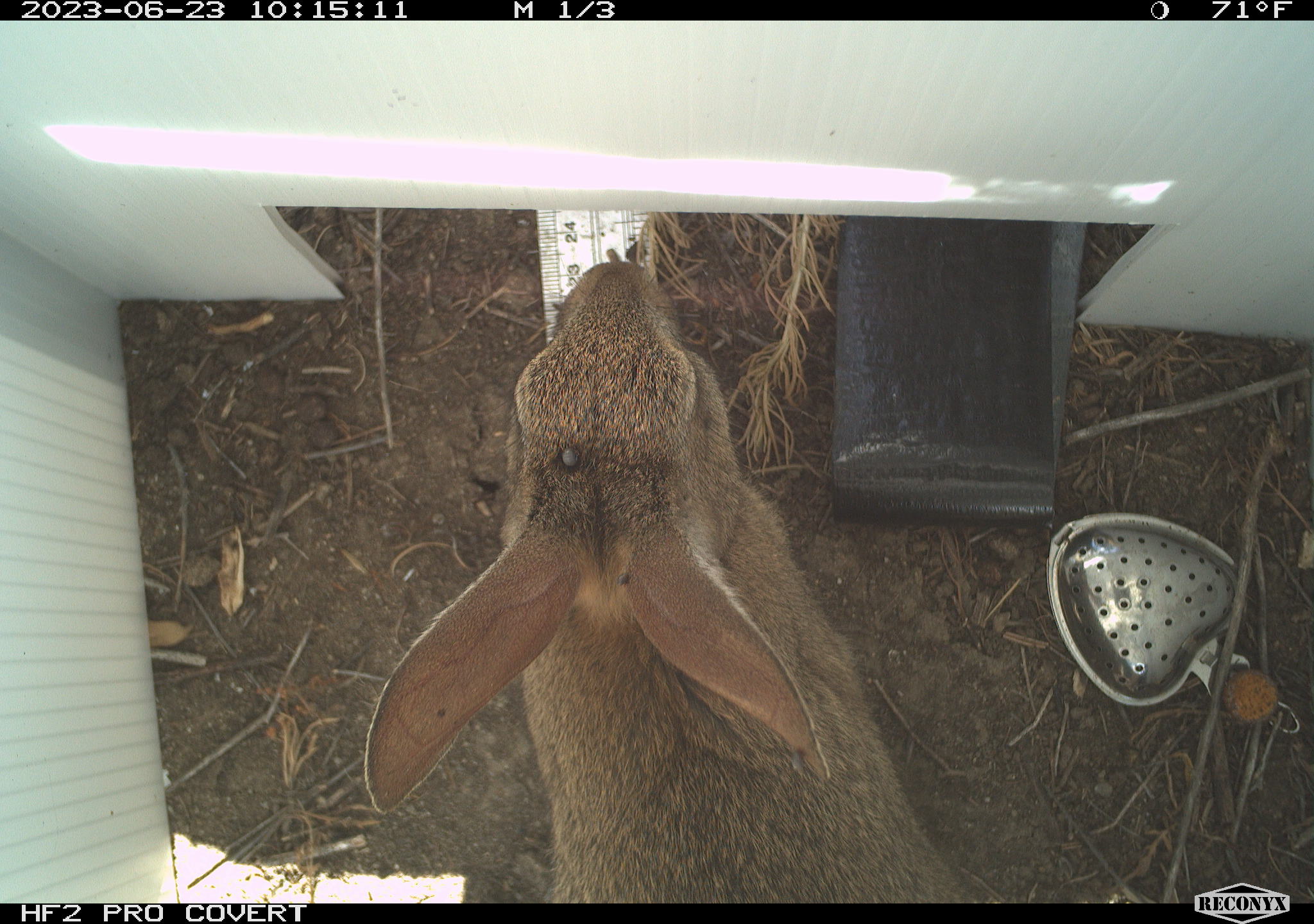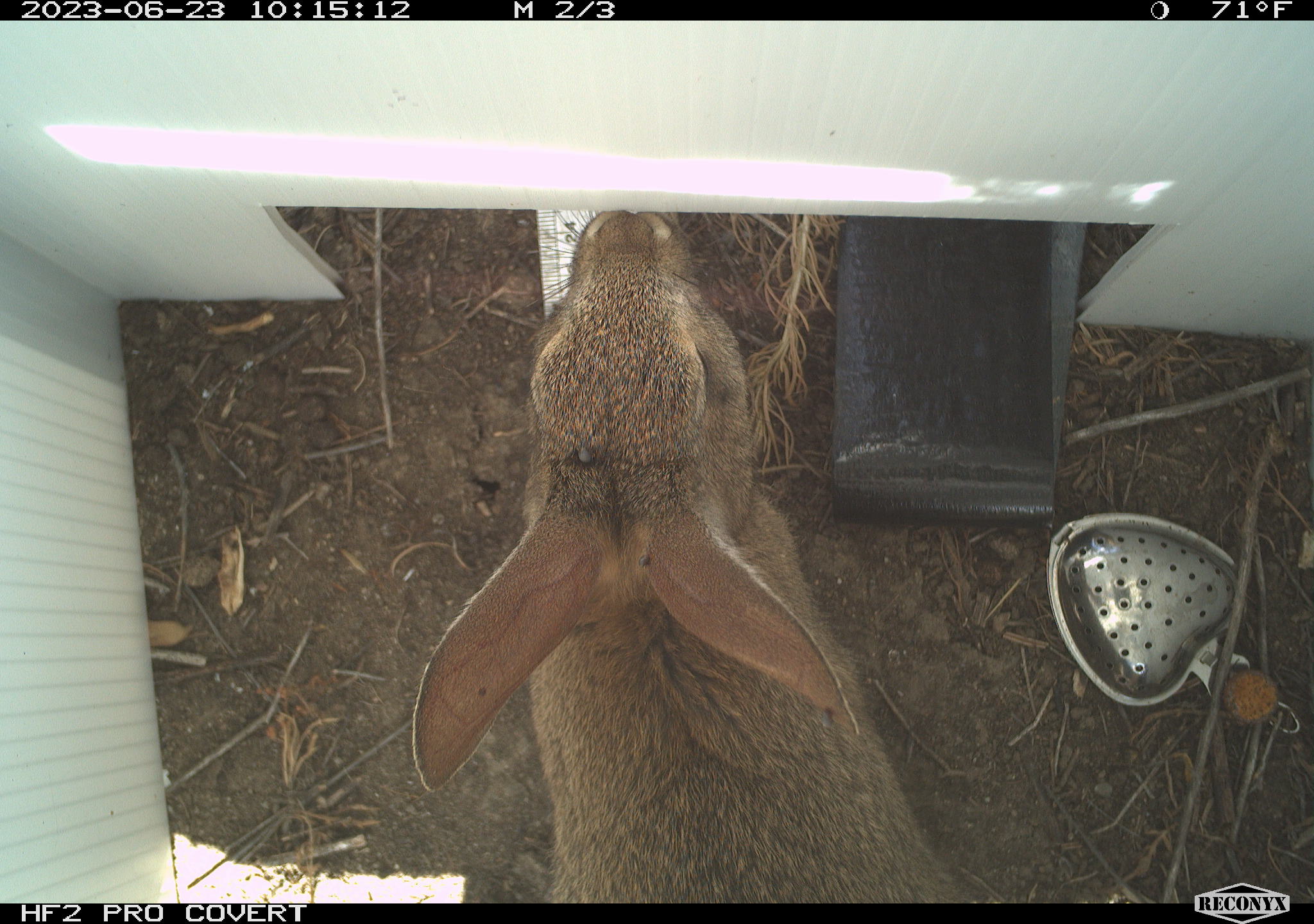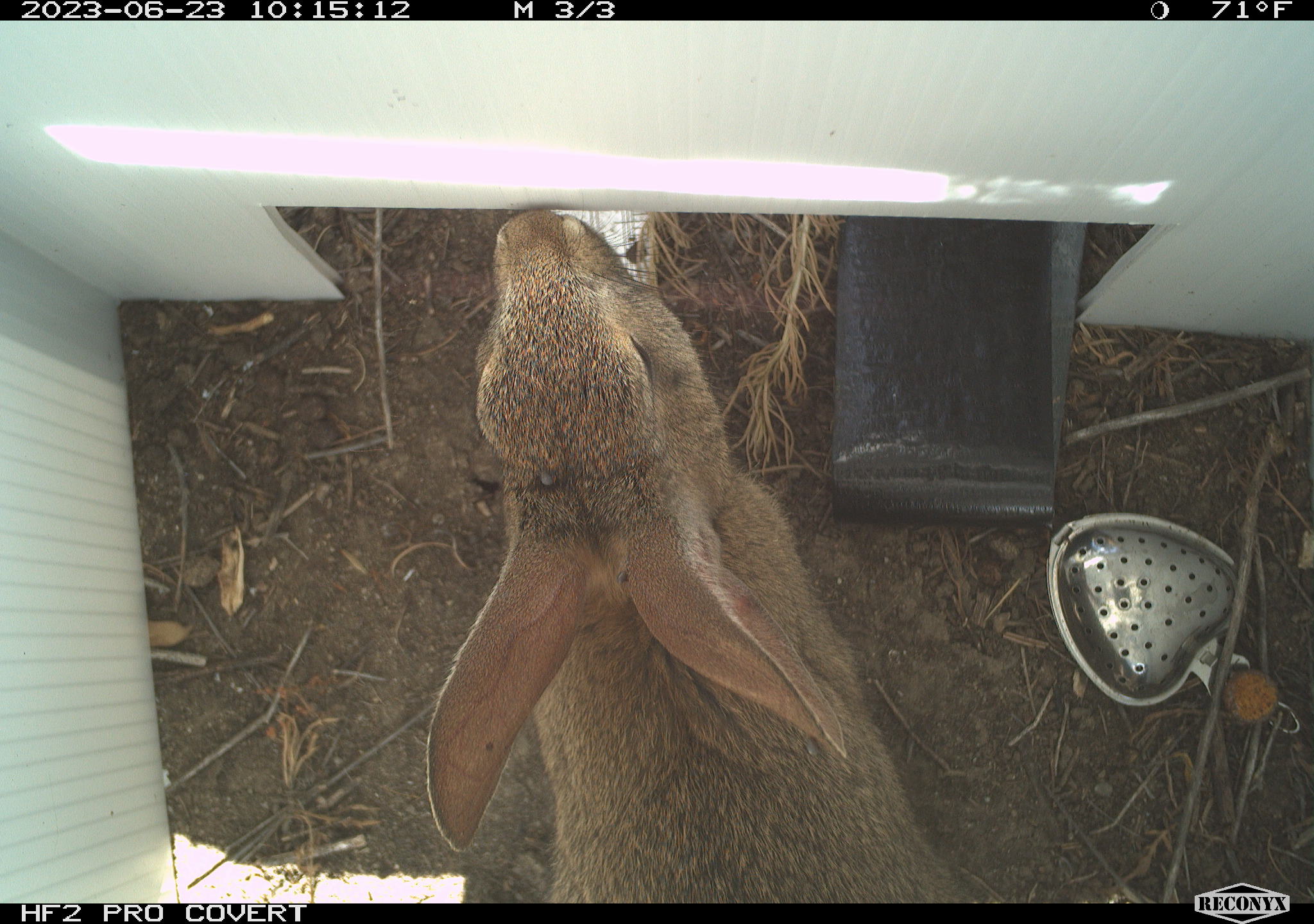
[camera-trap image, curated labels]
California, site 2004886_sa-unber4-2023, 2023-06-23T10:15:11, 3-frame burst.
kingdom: Animalia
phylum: Chordata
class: Mammalia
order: Lagomorpha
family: Leporidae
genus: Sylvilagus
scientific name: Sylvilagus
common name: cottontail rabbits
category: sylvilagus species